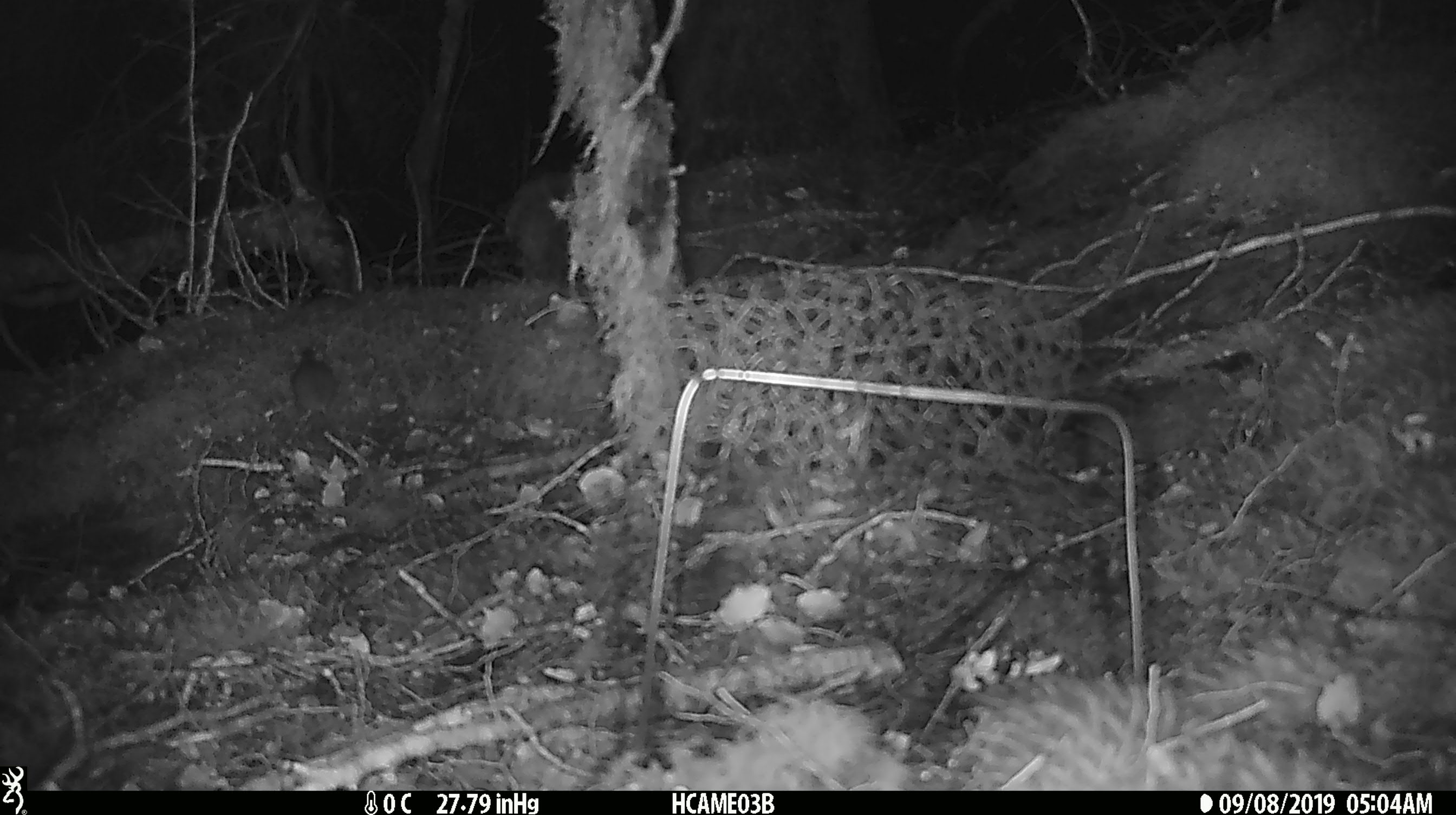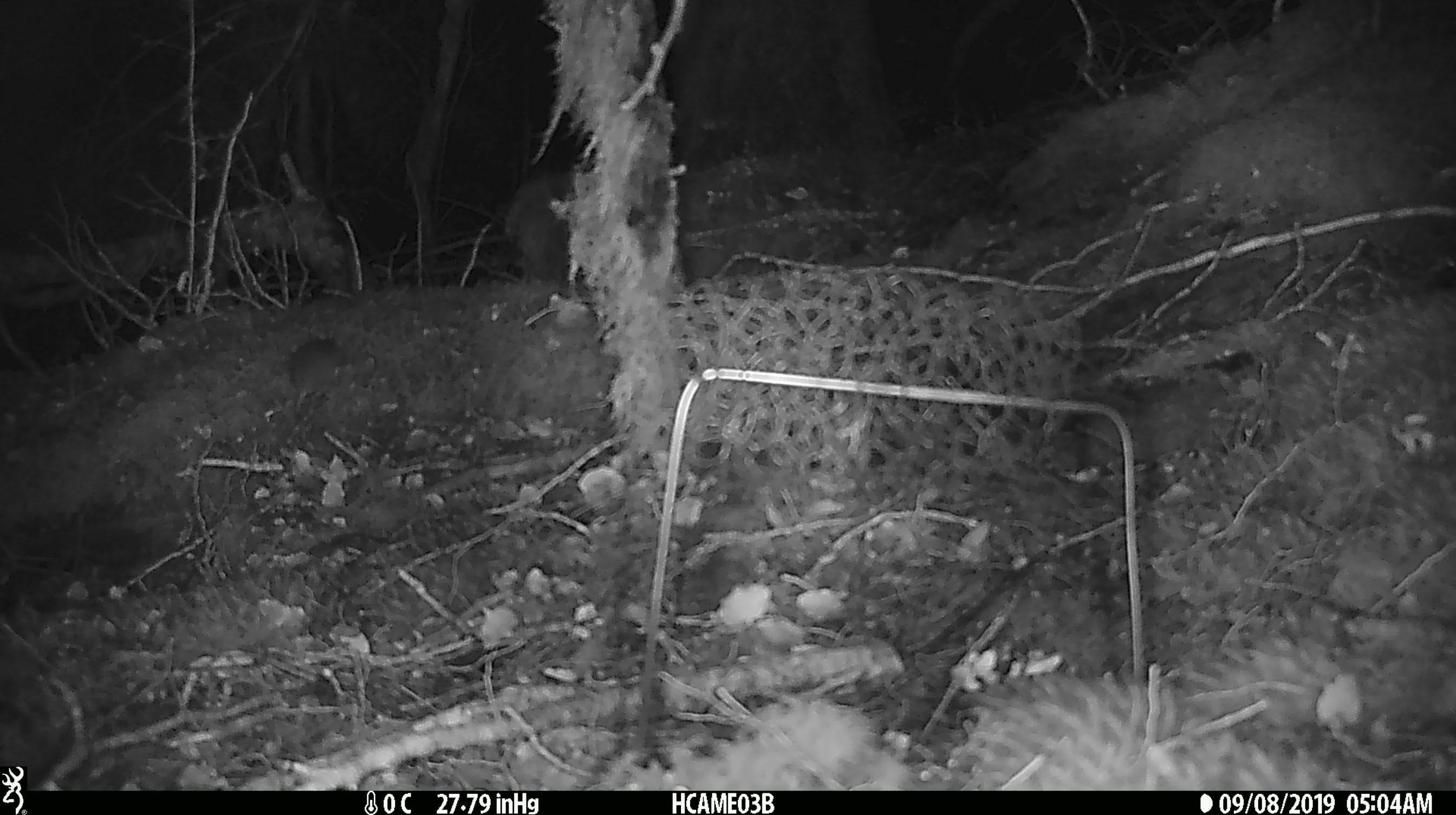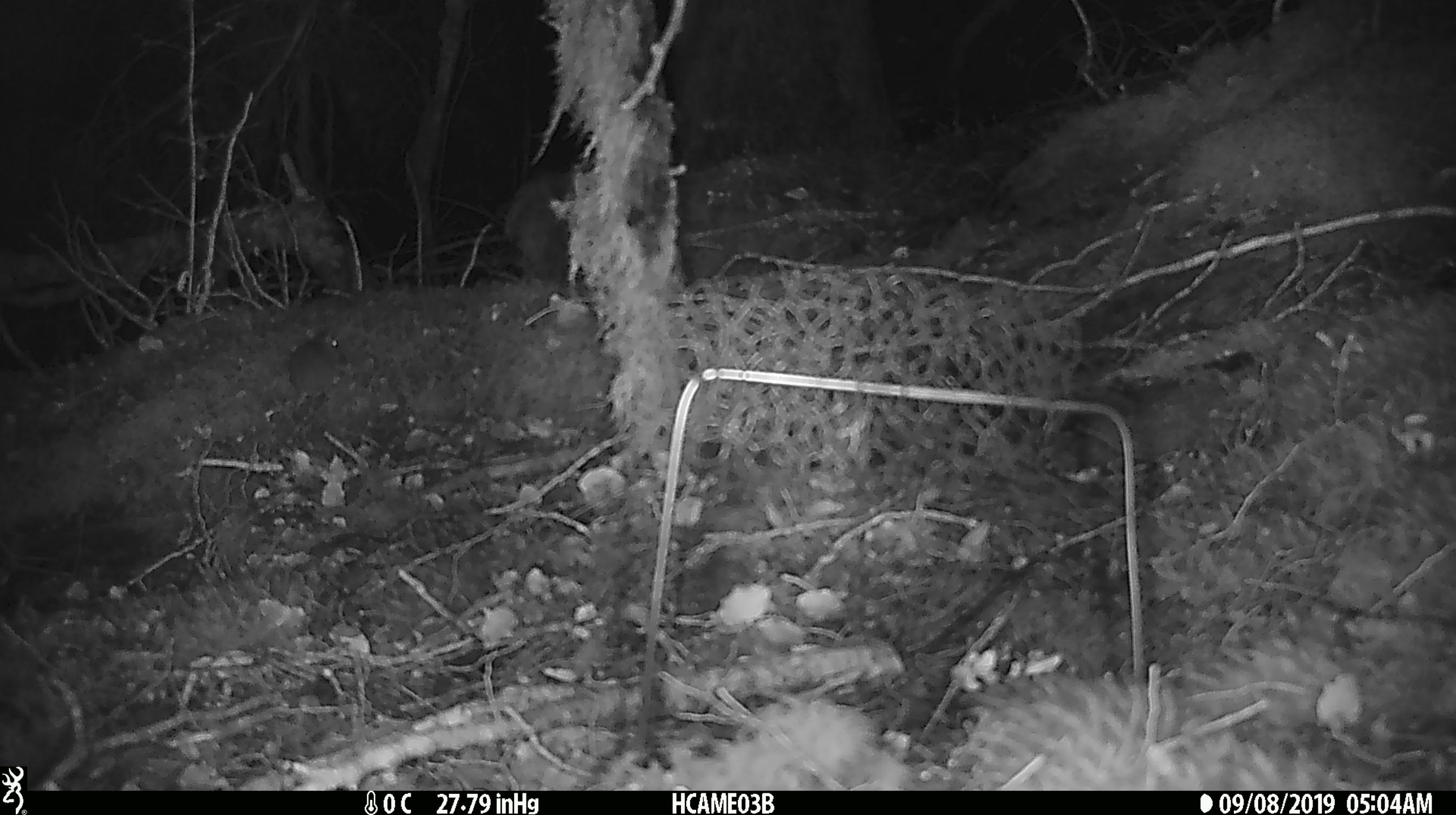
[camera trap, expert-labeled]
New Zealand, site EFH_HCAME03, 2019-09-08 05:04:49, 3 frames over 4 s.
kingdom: Animalia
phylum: Chordata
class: Mammalia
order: Rodentia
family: Muridae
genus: Mus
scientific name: Mus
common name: mouse